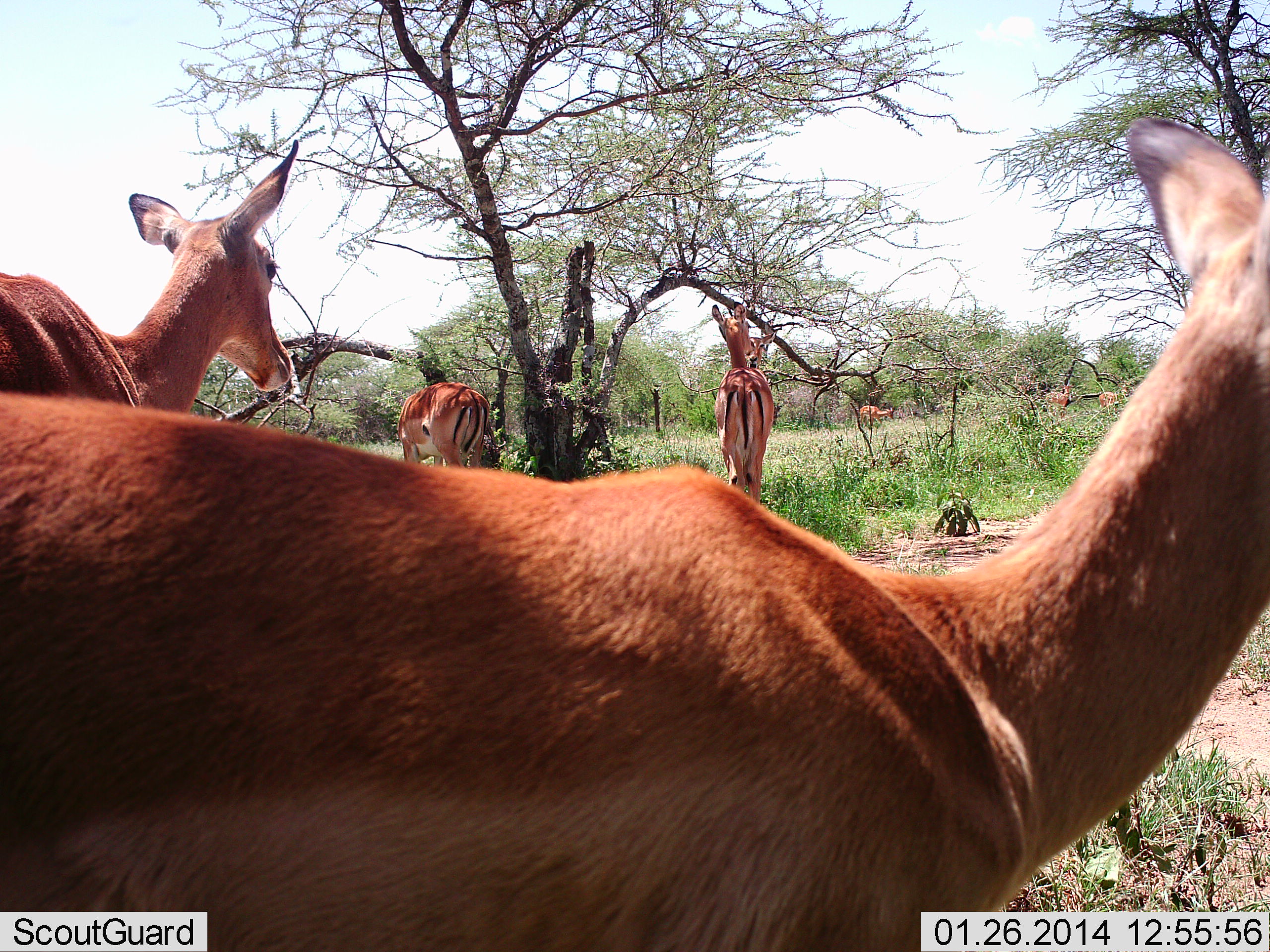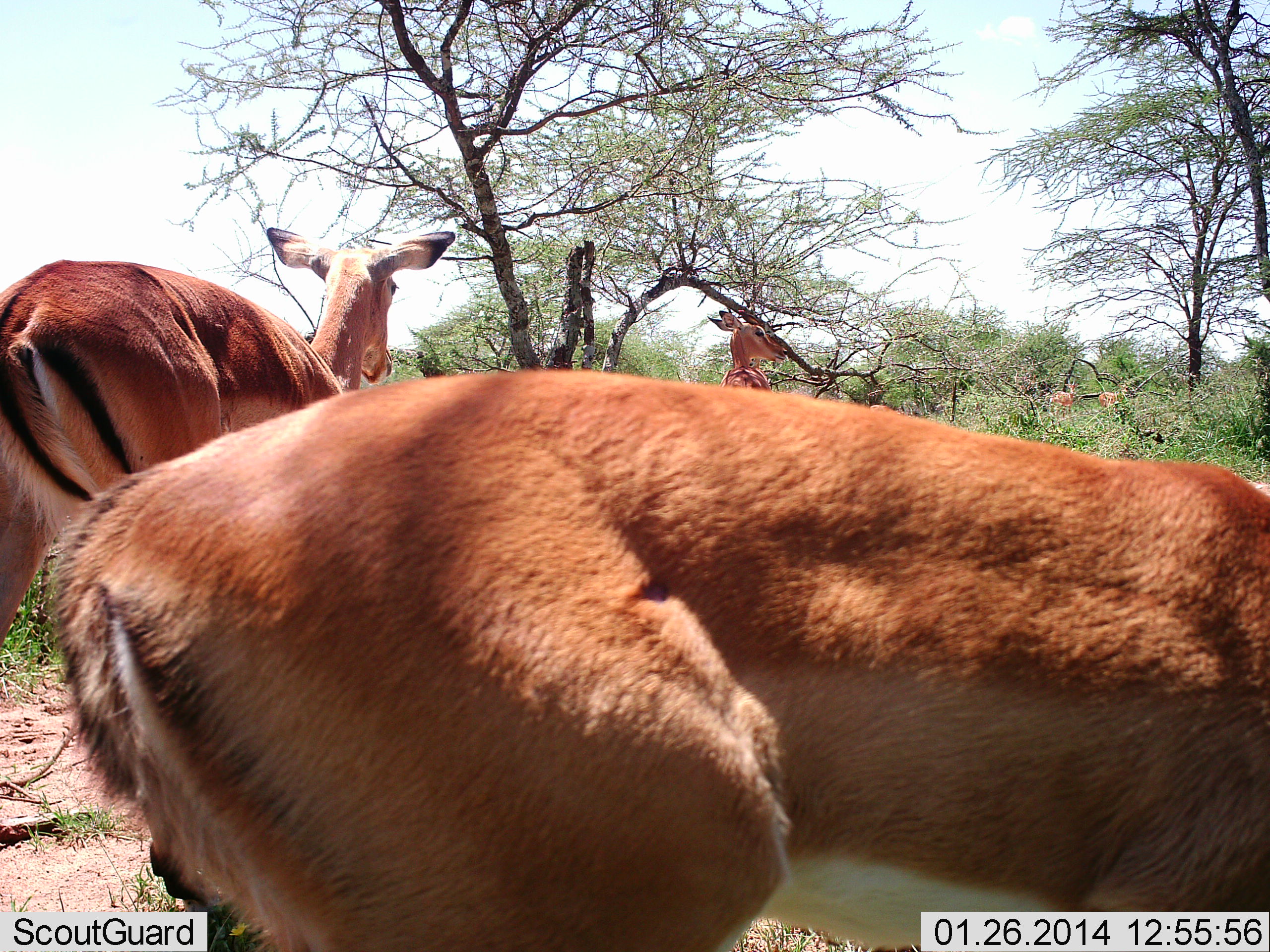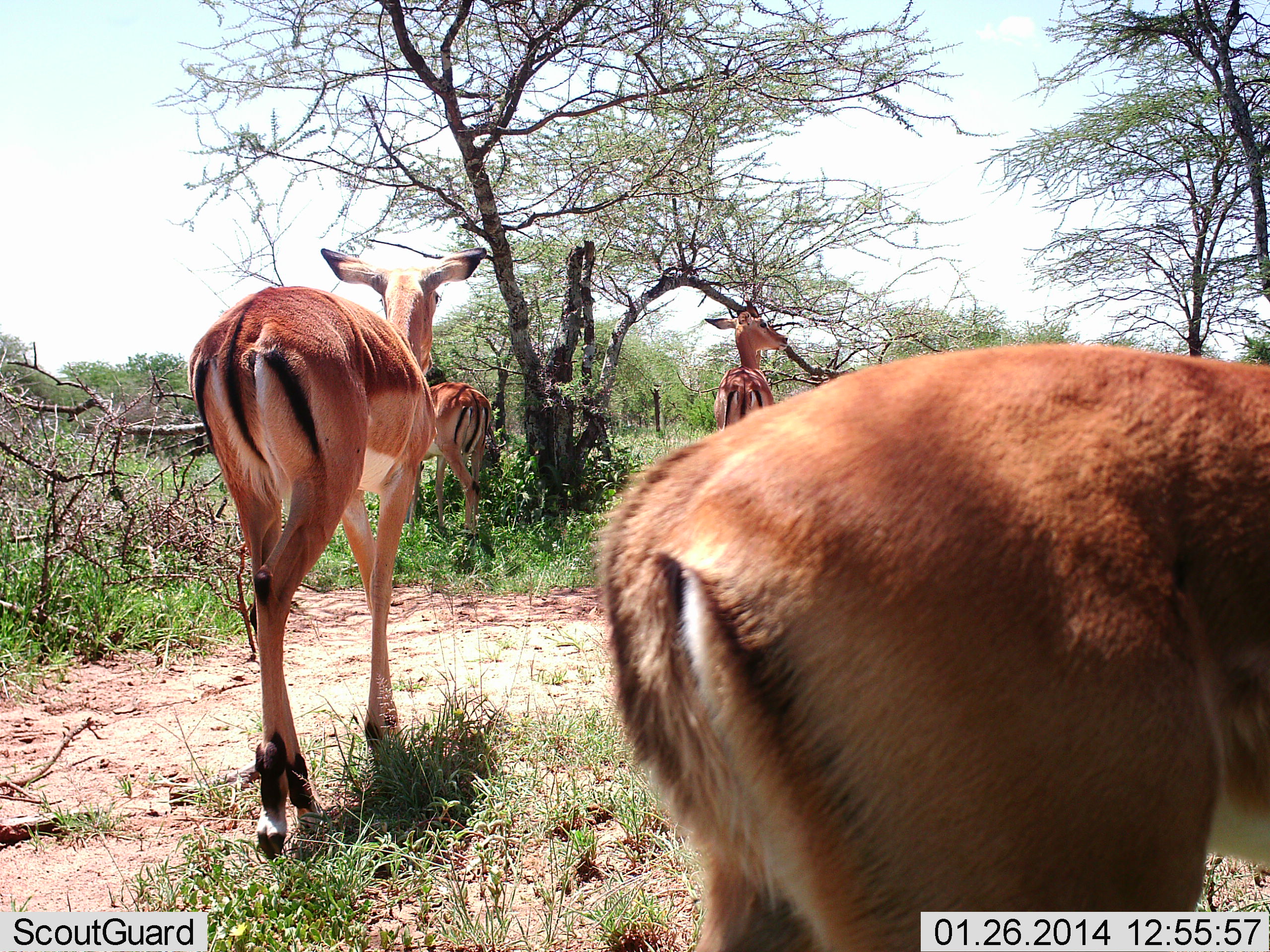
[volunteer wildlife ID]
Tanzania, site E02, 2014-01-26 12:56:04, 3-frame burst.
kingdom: Animalia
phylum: Chordata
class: Mammalia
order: Artiodactyla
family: Bovidae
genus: Aepyceros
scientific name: Aepyceros melampus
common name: impala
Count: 7.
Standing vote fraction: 70%.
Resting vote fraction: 0%.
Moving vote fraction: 60%.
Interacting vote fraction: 0%.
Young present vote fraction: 0%.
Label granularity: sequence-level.